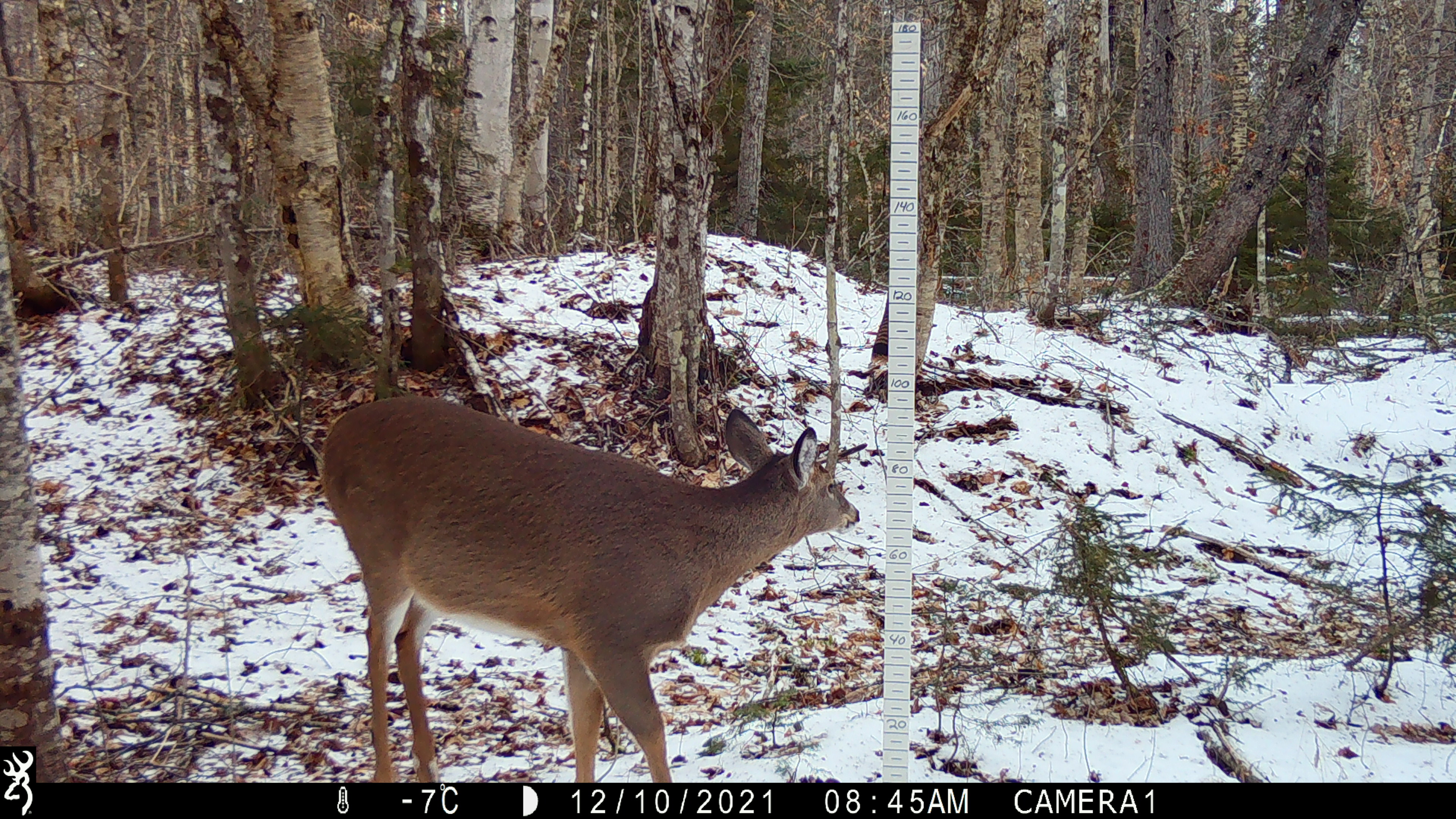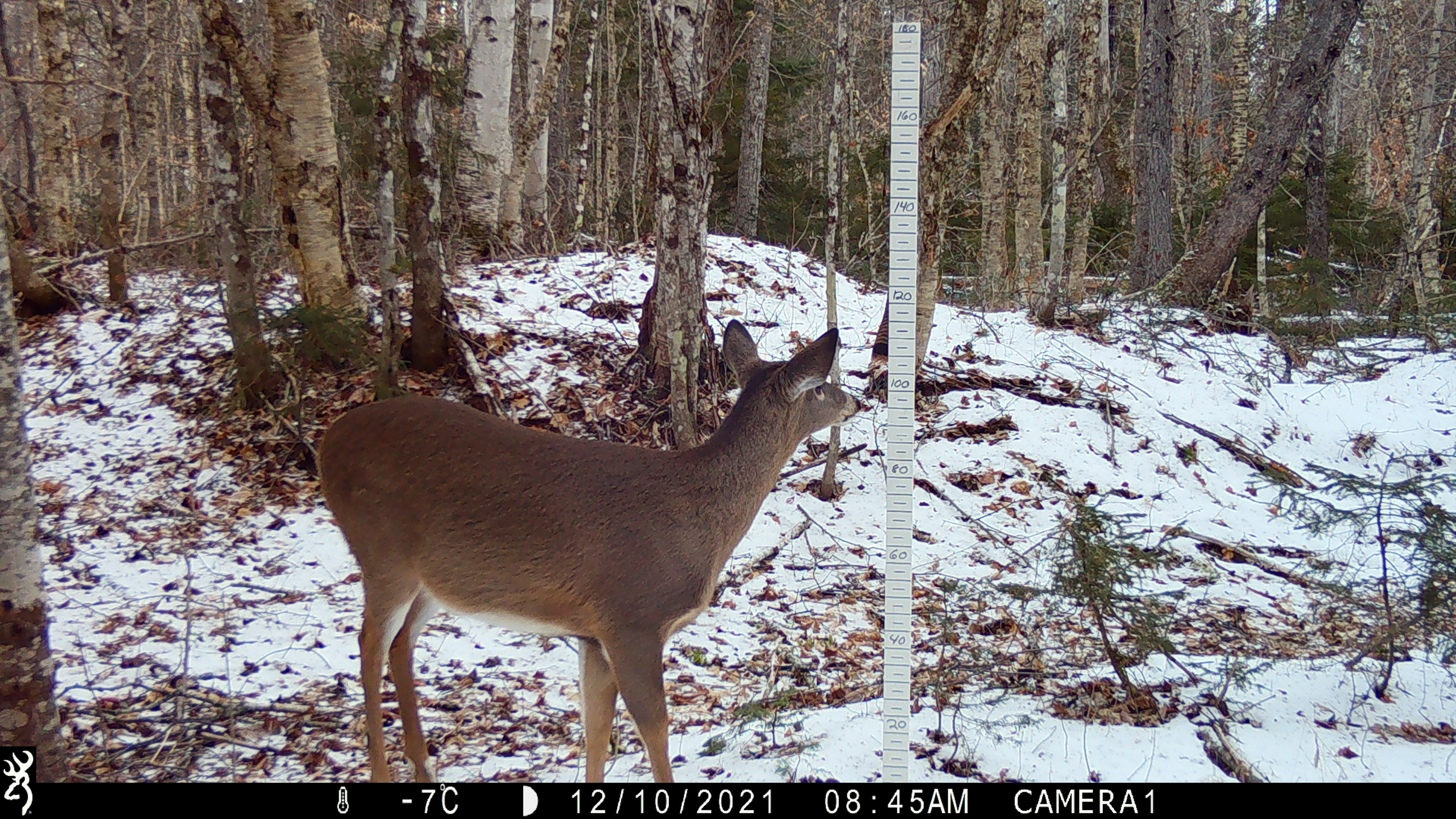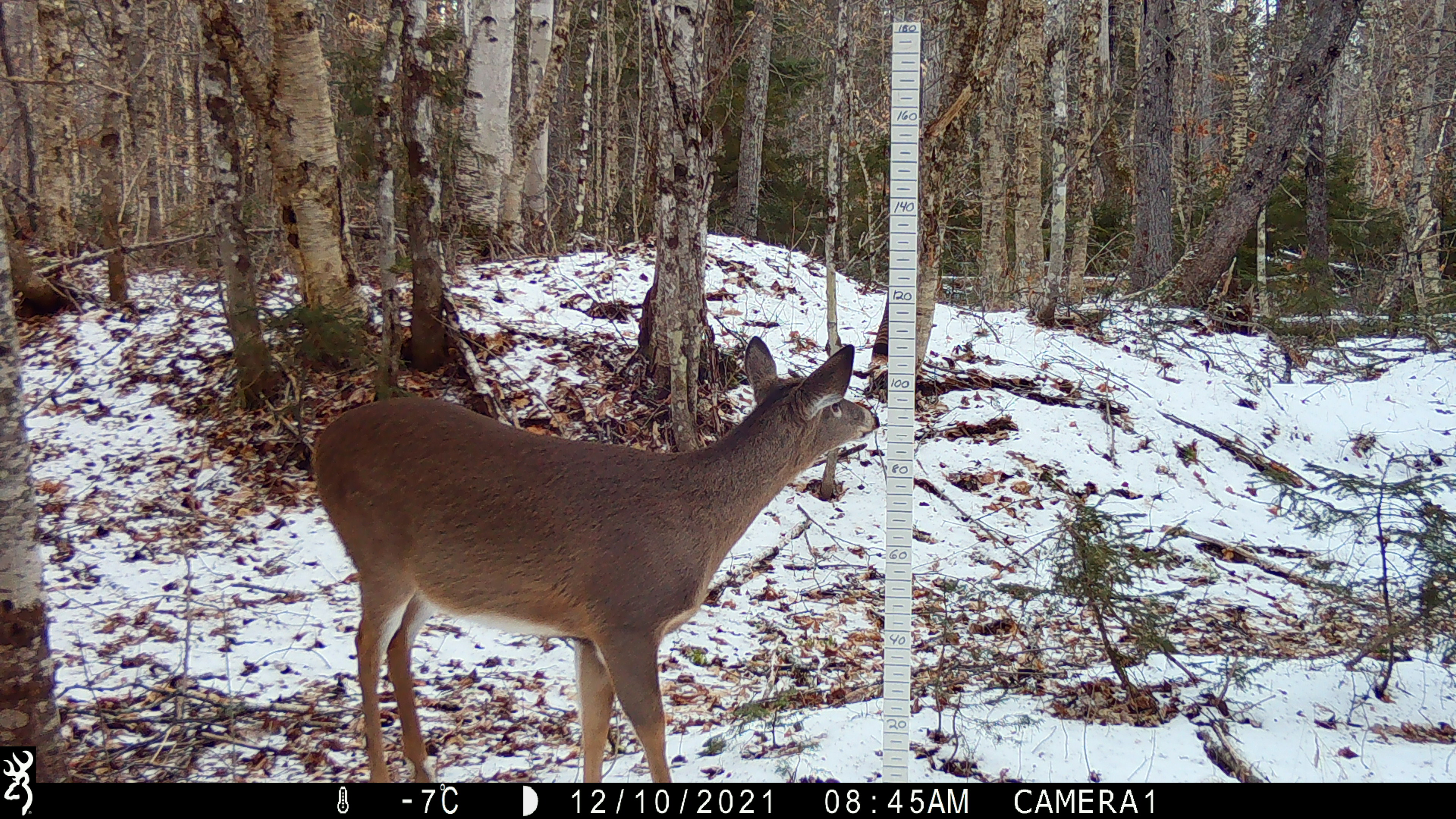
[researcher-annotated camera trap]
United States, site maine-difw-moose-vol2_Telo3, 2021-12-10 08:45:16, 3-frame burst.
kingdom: Animalia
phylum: Chordata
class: Mammalia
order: Artiodactyla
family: Cervidae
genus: Odocoileus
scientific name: Odocoileus virginianus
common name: white-tailed deer